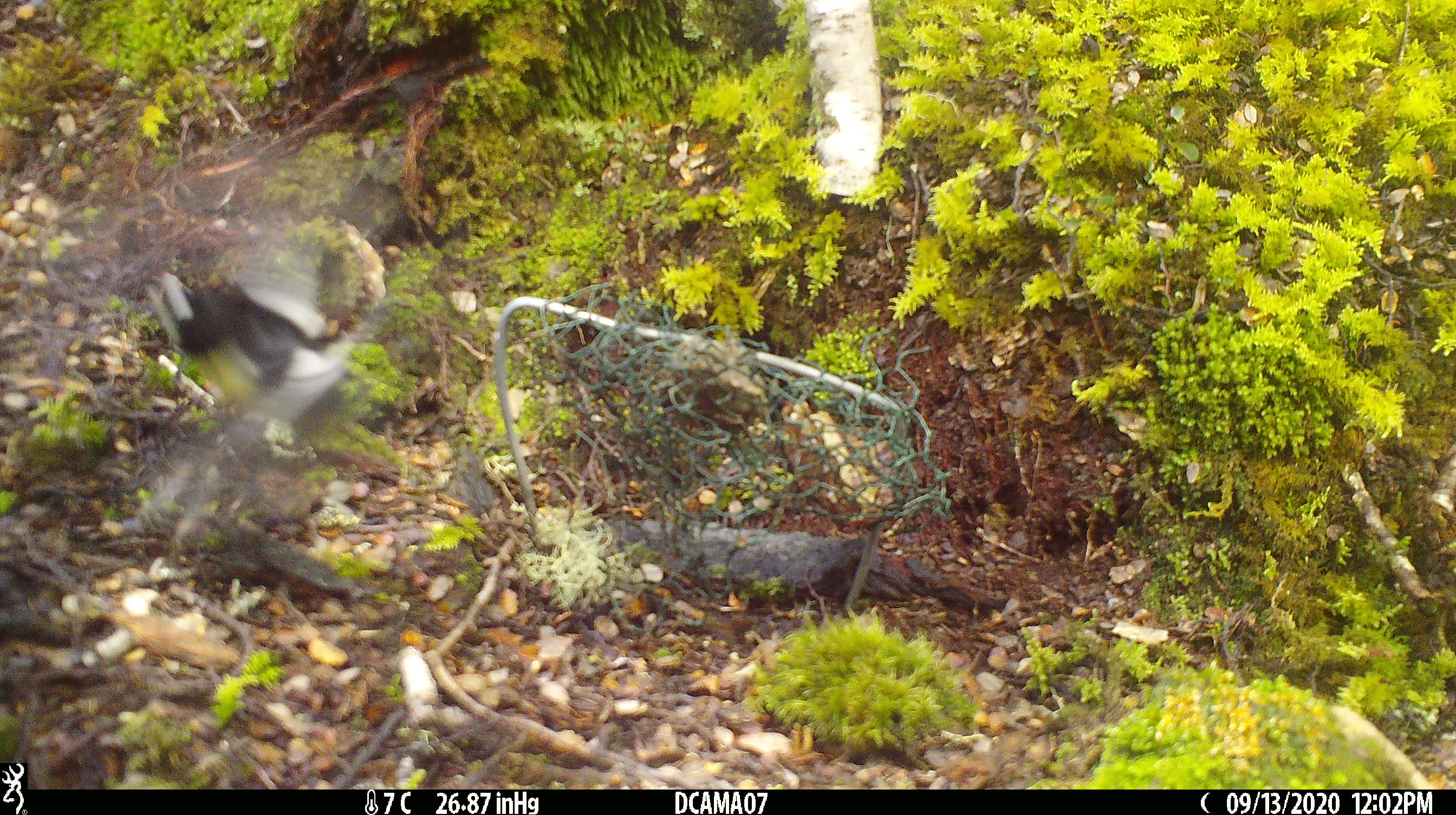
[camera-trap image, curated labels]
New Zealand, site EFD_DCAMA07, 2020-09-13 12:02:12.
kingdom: Animalia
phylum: Chordata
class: Aves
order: Passeriformes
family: Petroicidae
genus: Petroica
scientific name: Petroica macrocephala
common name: tomtit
Tomtit (Petroica macrocephala).